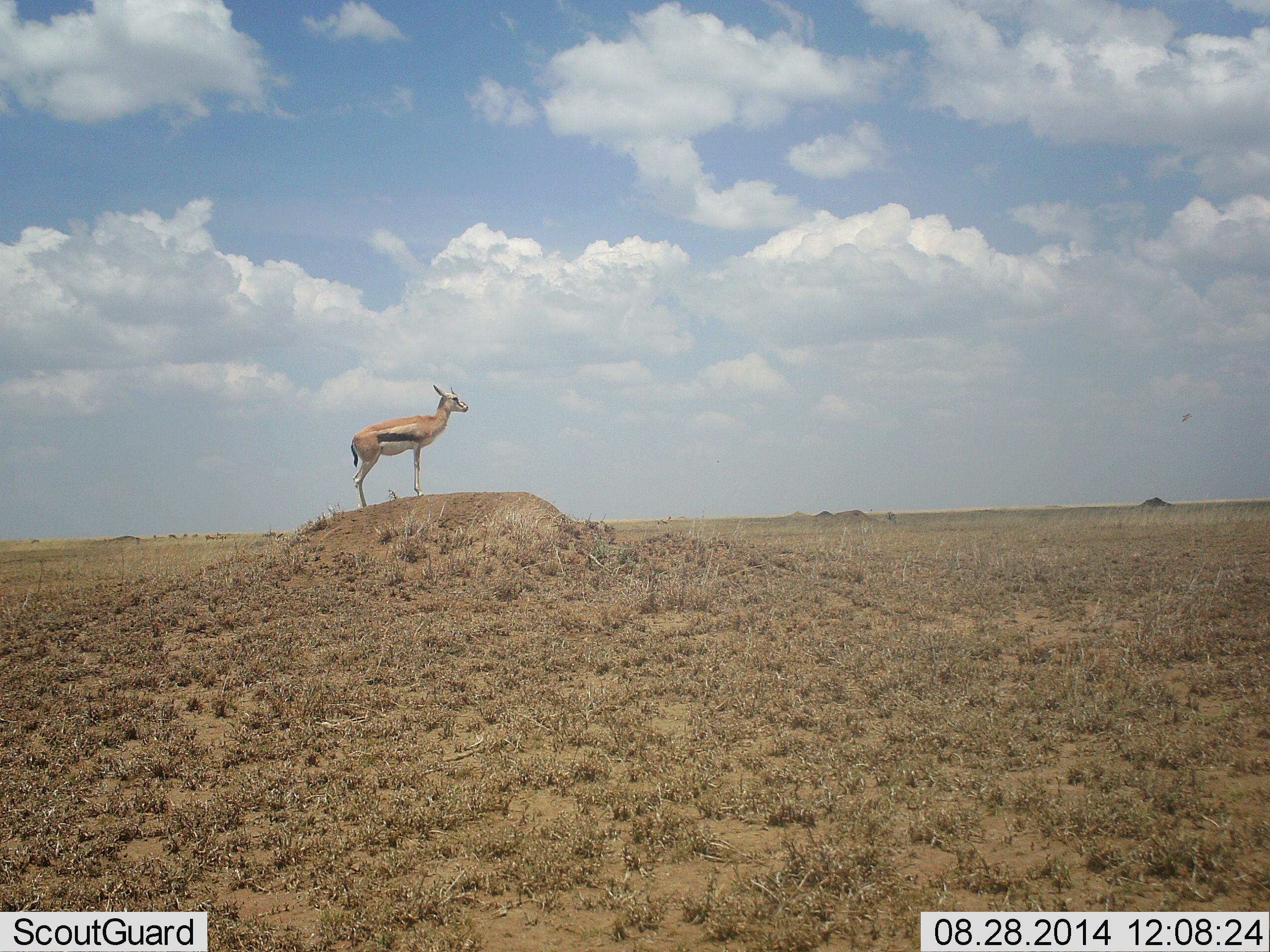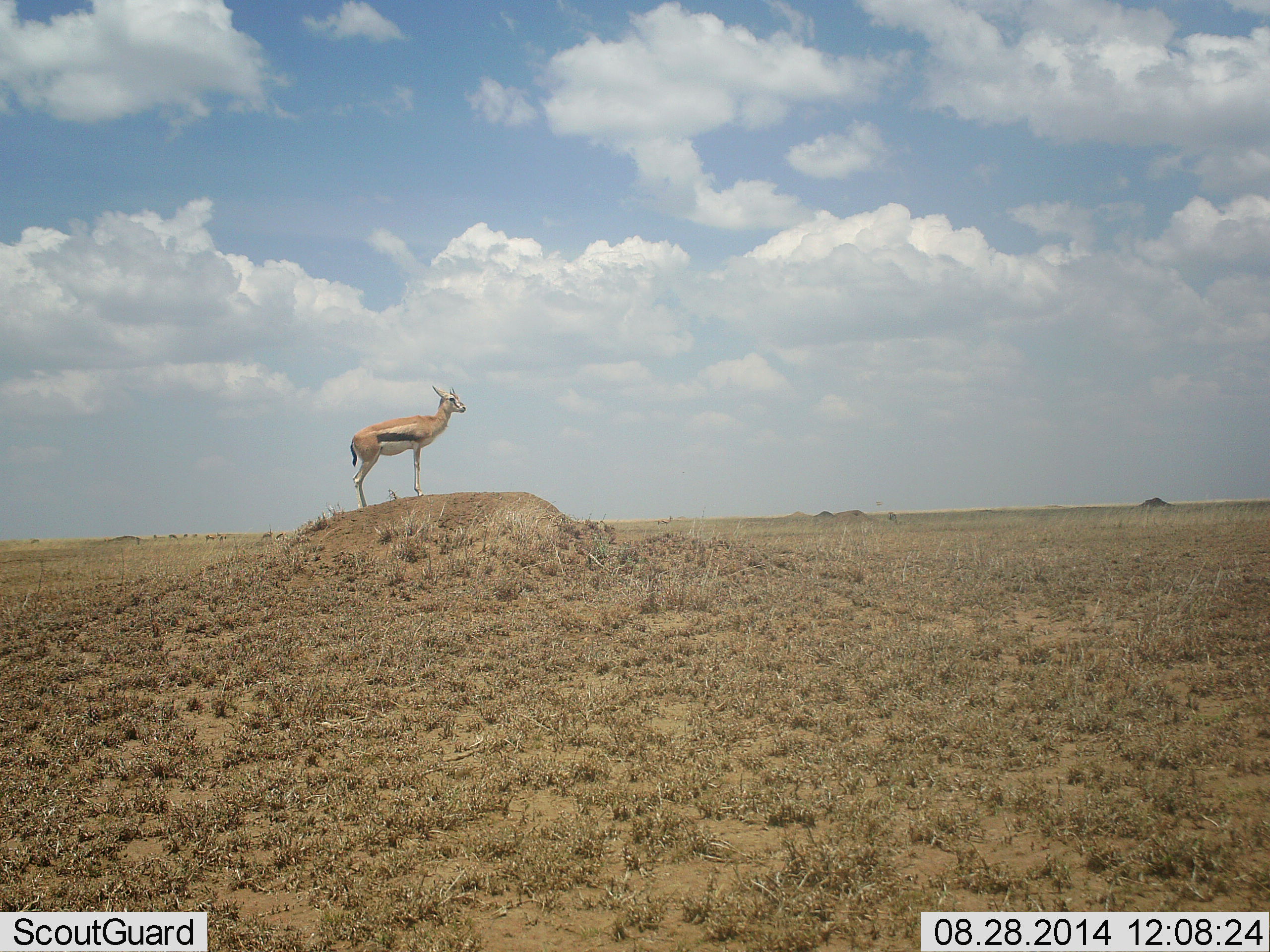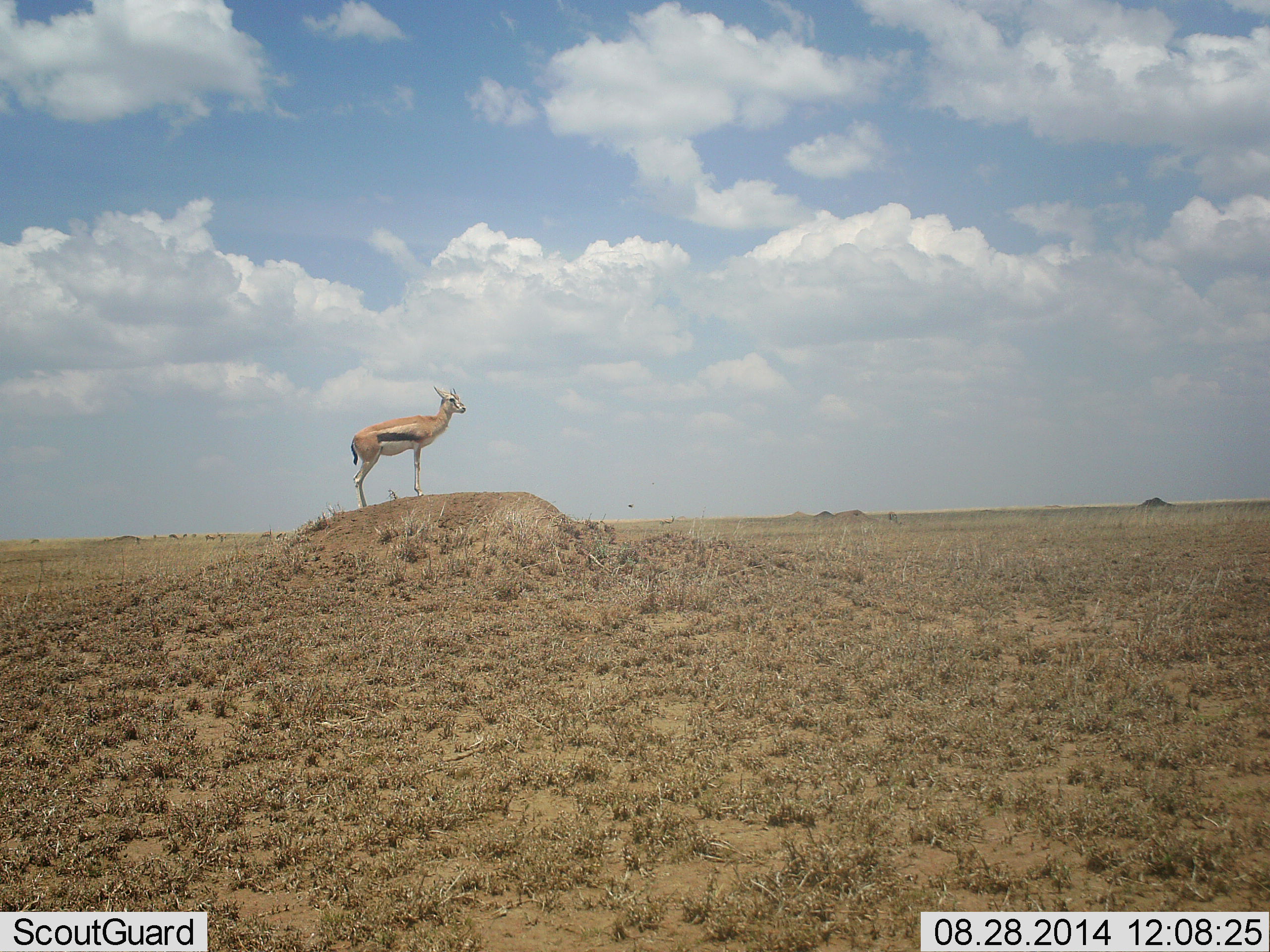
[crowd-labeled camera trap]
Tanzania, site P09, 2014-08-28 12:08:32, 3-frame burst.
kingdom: Animalia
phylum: Chordata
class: Mammalia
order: Artiodactyla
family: Bovidae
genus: Eudorcas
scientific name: Eudorcas thomsonii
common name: thomson's gazelle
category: gazellethomsons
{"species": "gazellethomsons (thomson's gazelle) (Eudorcas thomsonii)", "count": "1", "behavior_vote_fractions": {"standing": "100%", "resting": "0%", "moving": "0%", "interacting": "0%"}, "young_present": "0%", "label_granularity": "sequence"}